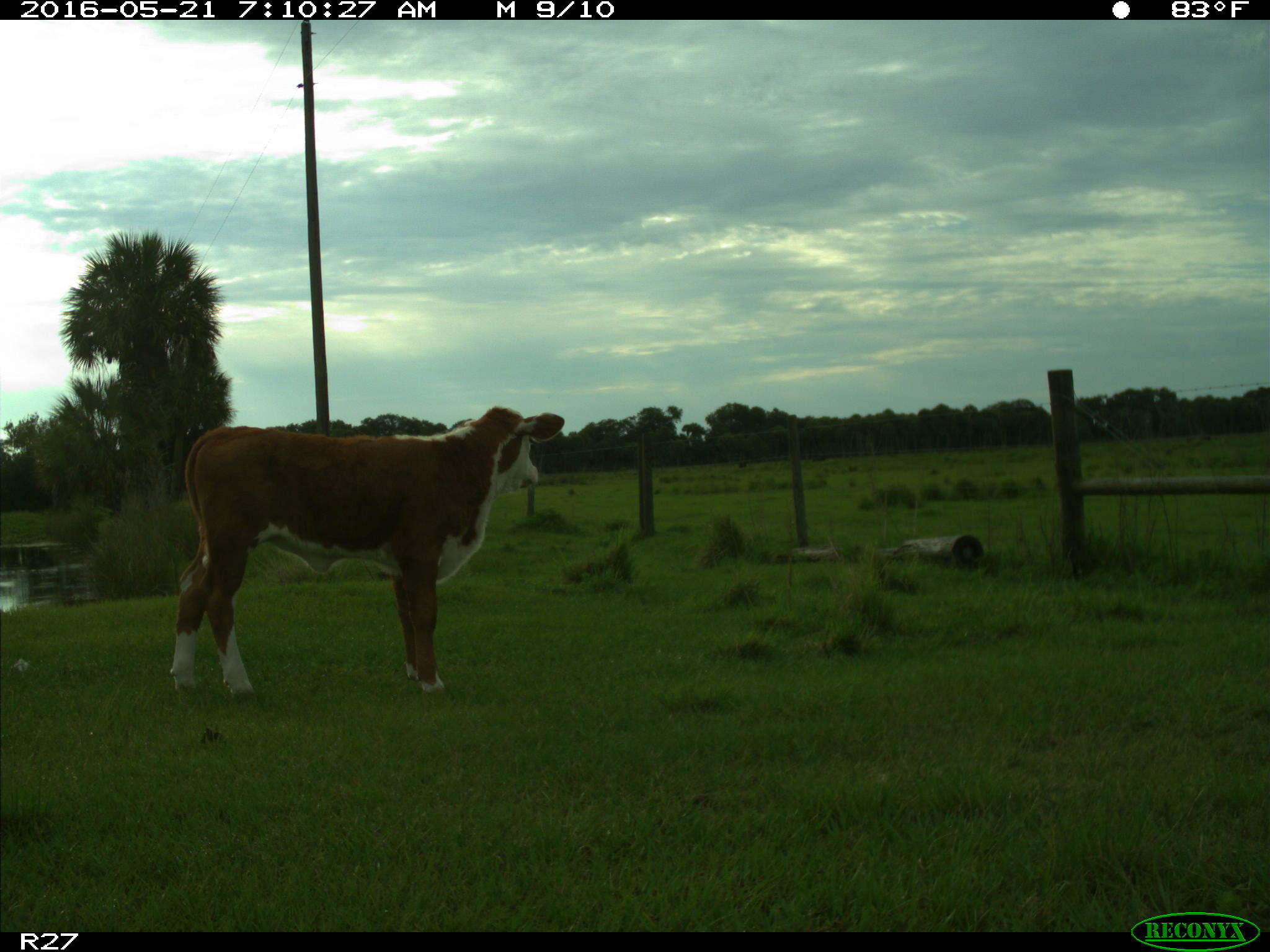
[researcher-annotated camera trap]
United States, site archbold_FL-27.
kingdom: Animalia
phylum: Chordata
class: Mammalia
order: Artiodactyla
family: Bovidae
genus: Bos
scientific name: Bos taurus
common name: domestic cow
Bos taurus (domestic cow).